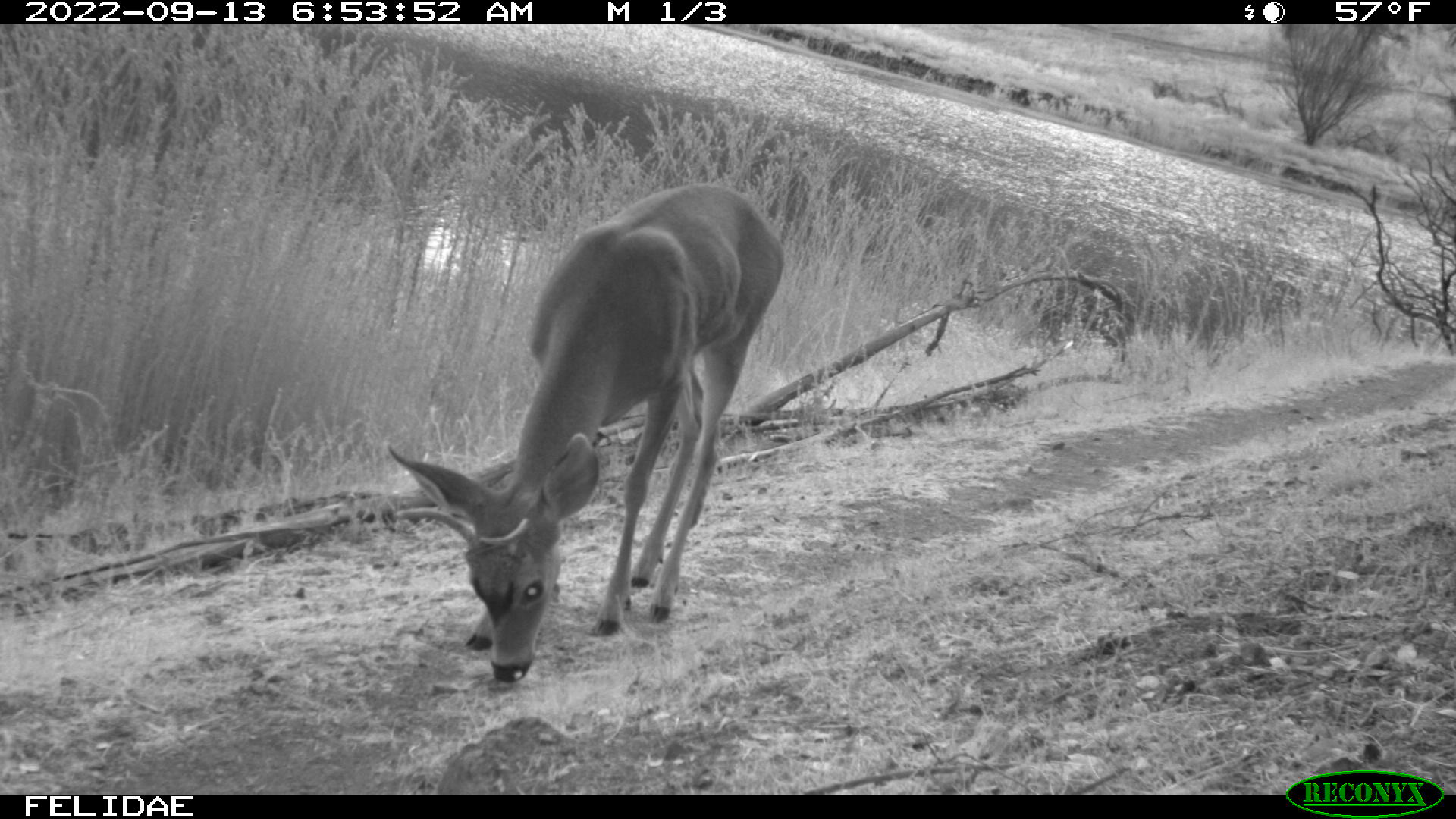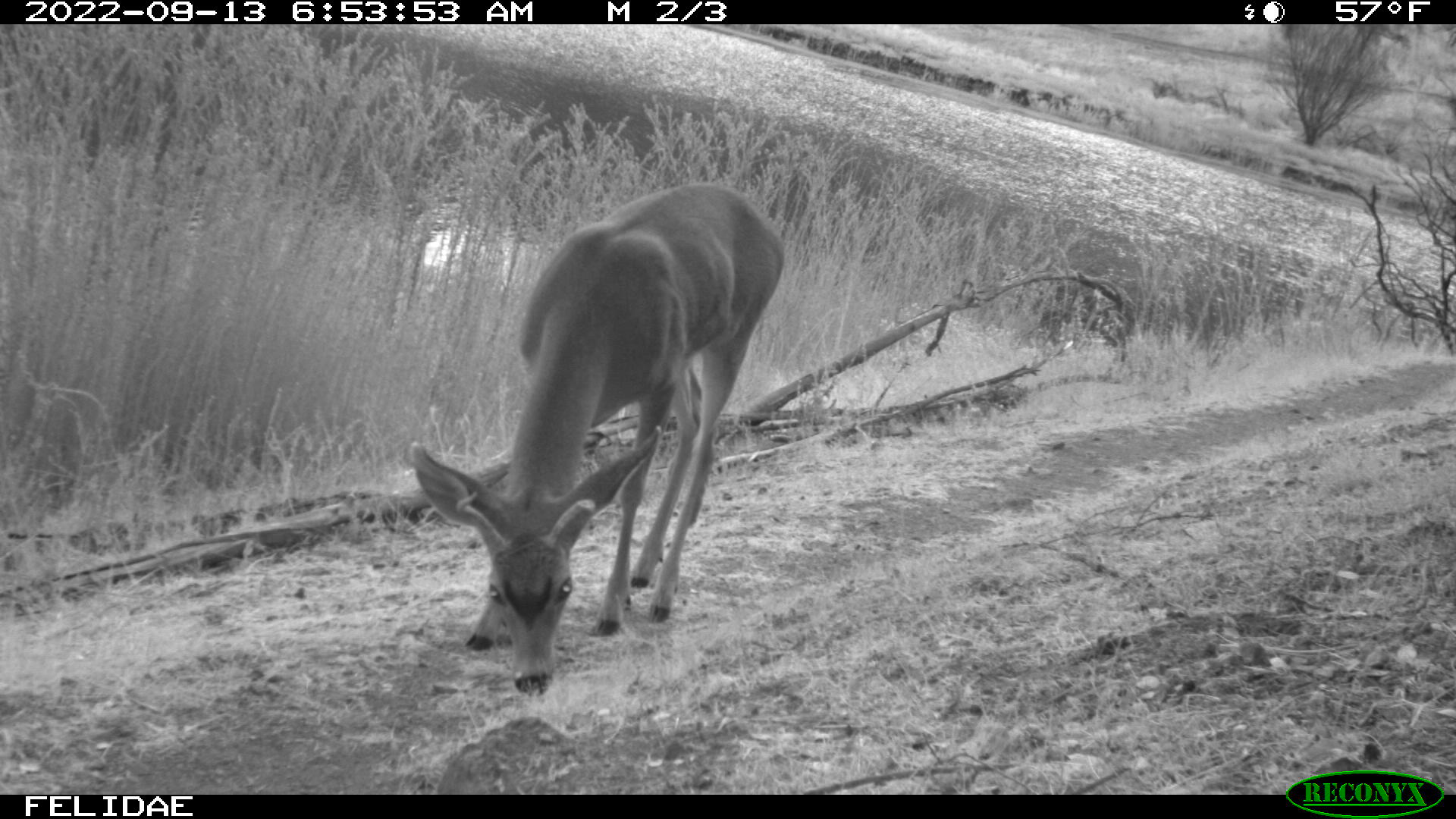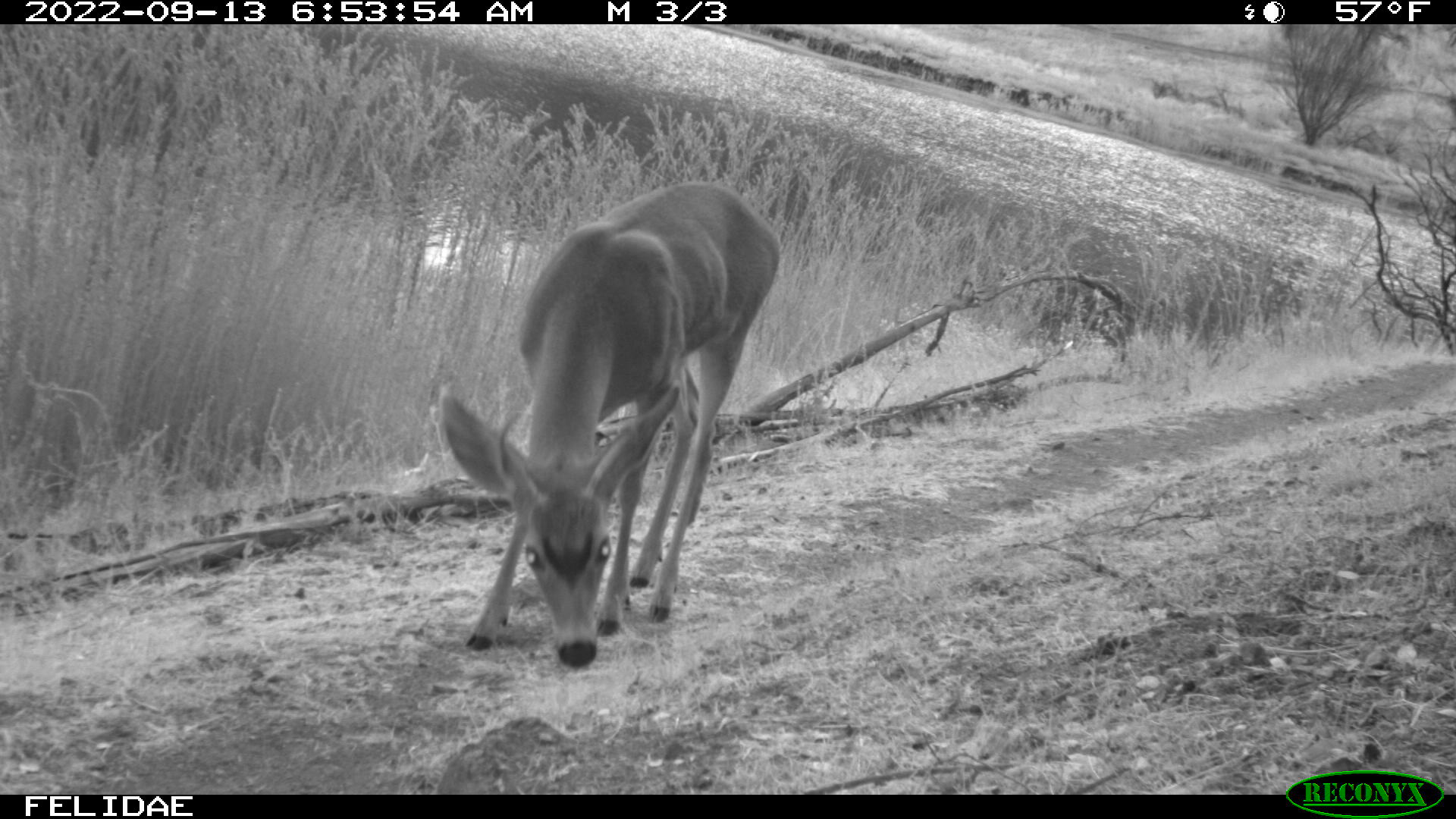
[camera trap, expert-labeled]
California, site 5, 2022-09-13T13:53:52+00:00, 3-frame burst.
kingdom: Animalia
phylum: Chordata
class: Mammalia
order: Artiodactyla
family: Cervidae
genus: Odocoileus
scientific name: Odocoileus hemionus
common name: mule deer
Mule deer (Odocoileus hemionus).